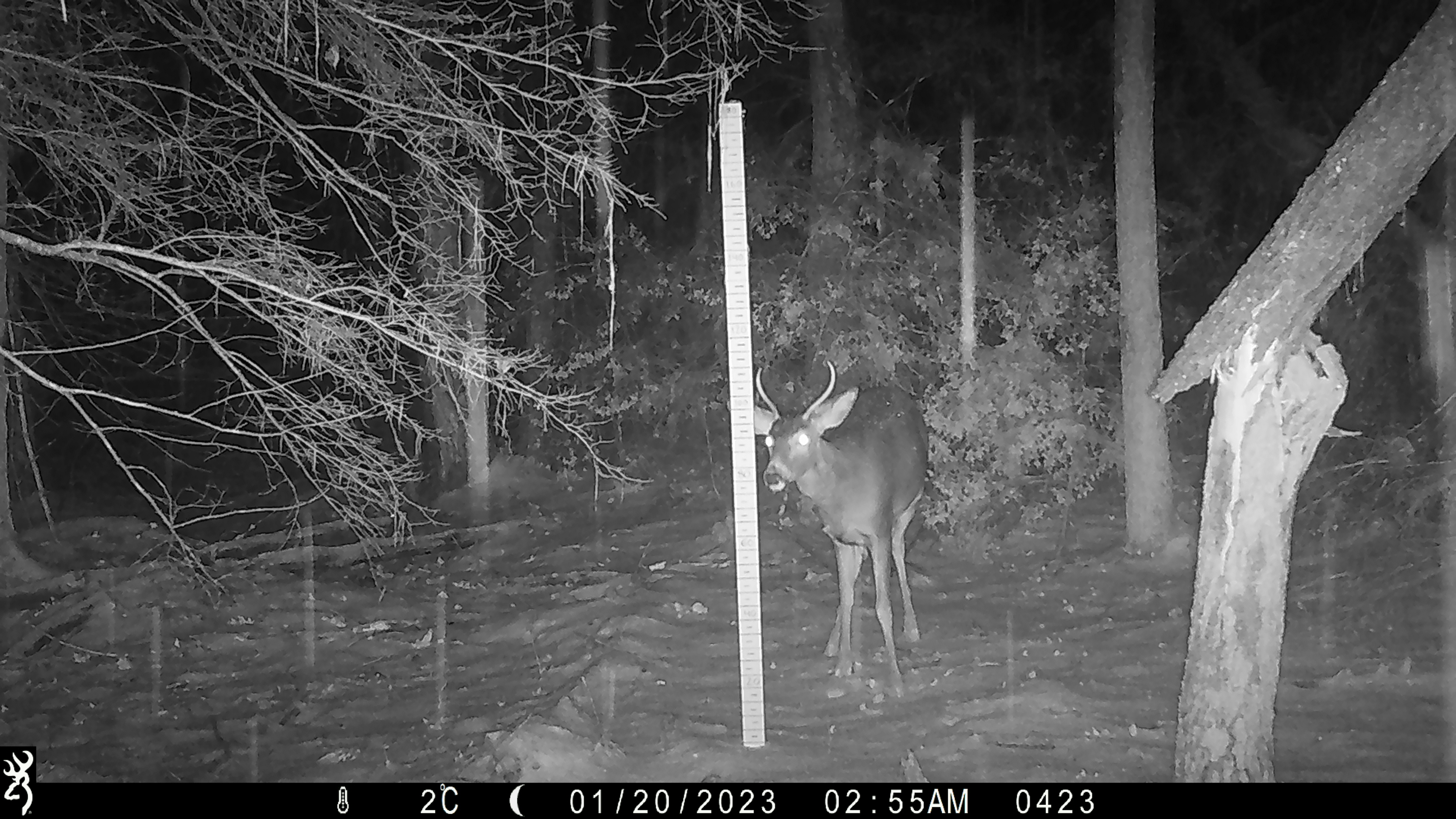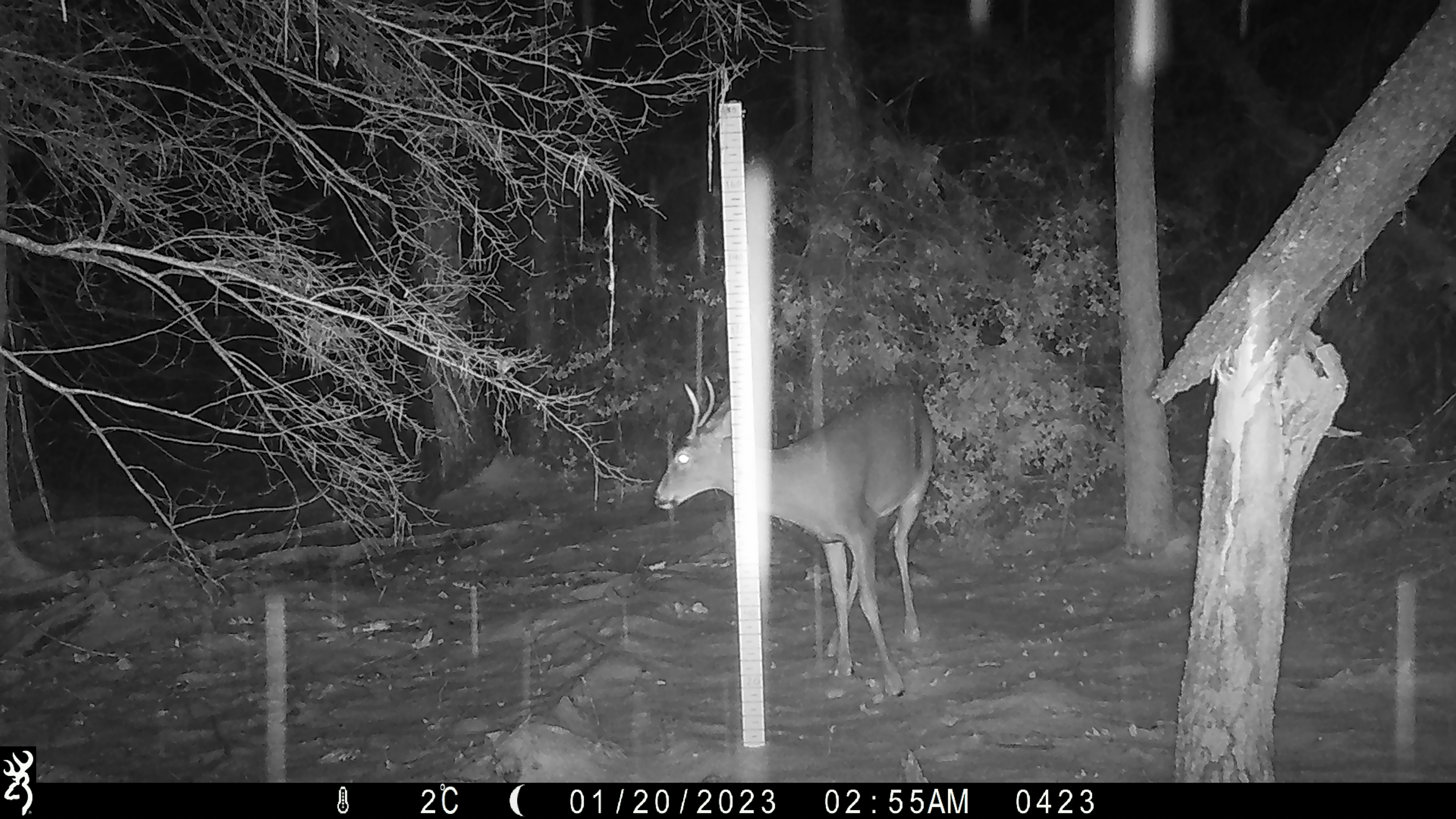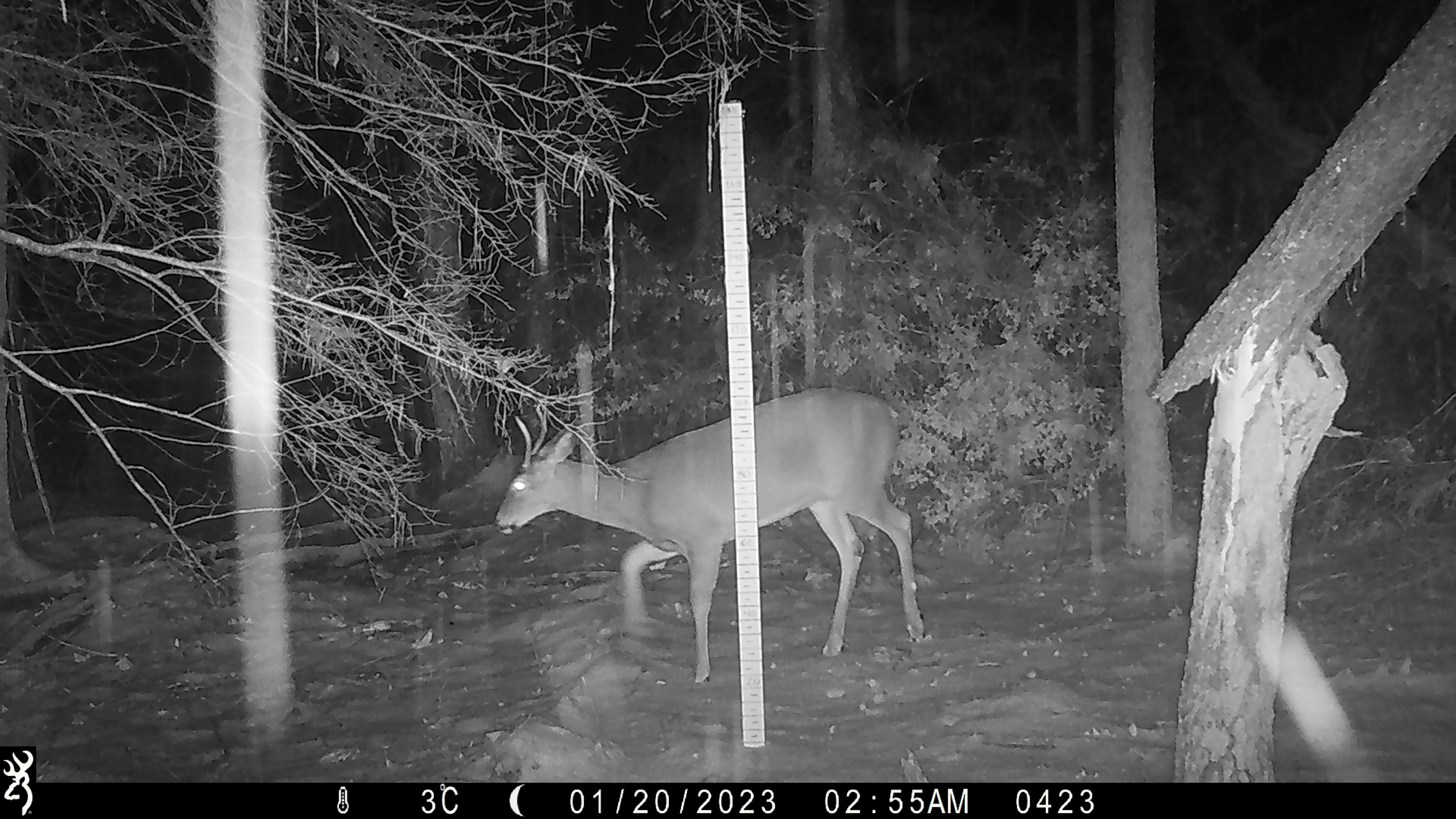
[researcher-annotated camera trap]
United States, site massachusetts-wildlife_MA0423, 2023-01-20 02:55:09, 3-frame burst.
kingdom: Animalia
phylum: Chordata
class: Mammalia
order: Artiodactyla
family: Cervidae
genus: Odocoileus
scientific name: Odocoileus virginianus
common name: white-tailed deer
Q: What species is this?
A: White-tailed deer (Odocoileus virginianus).